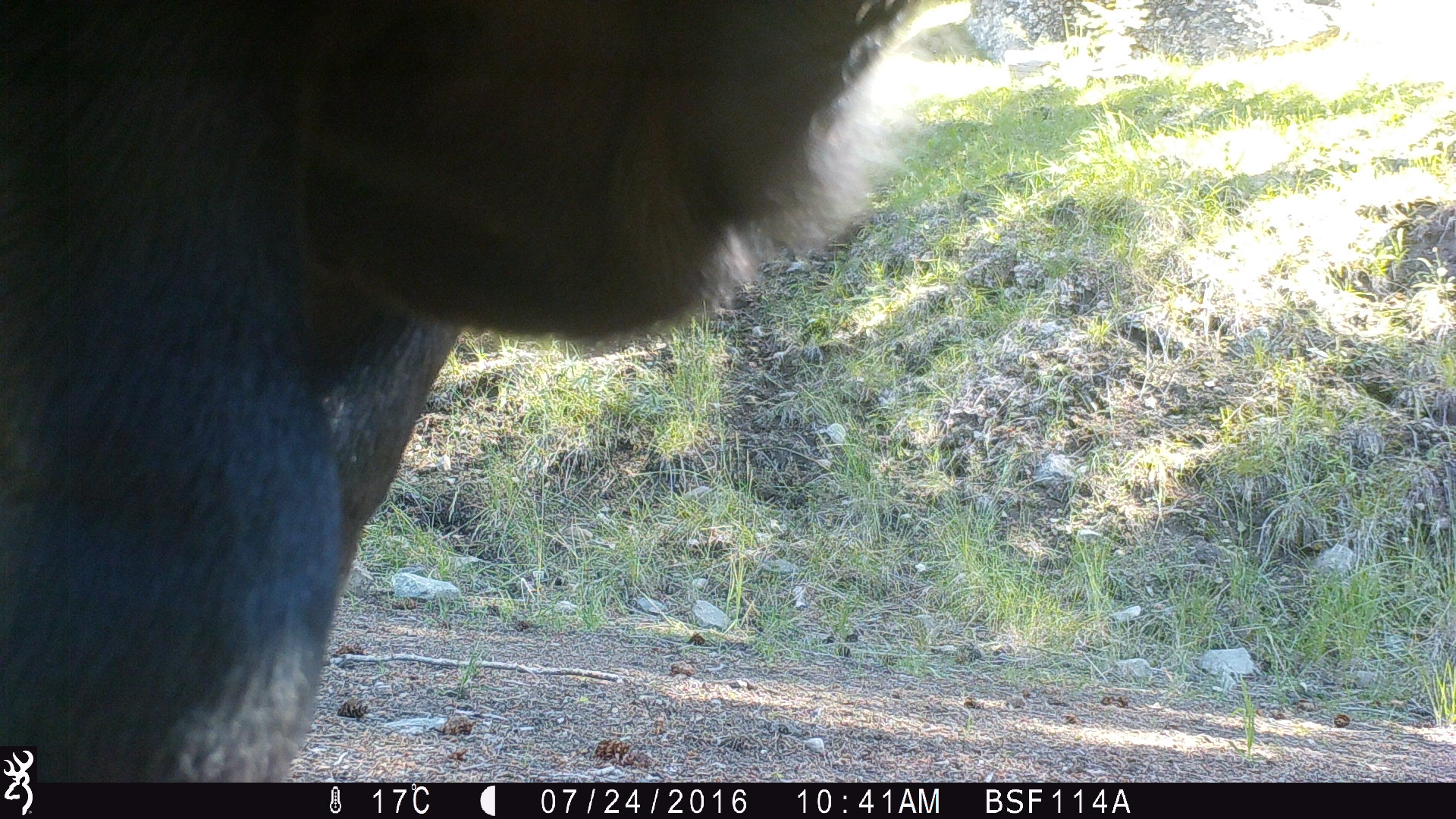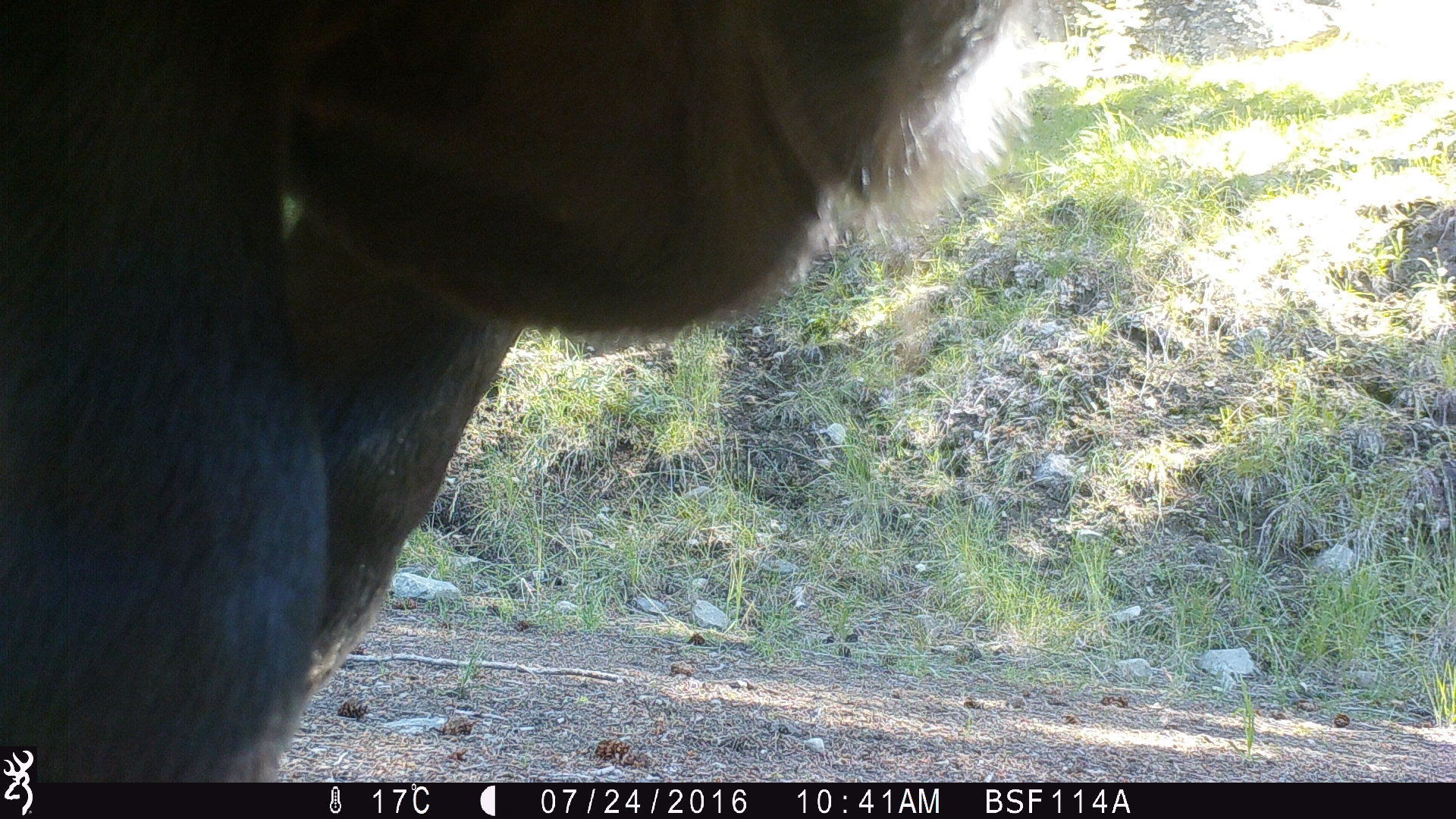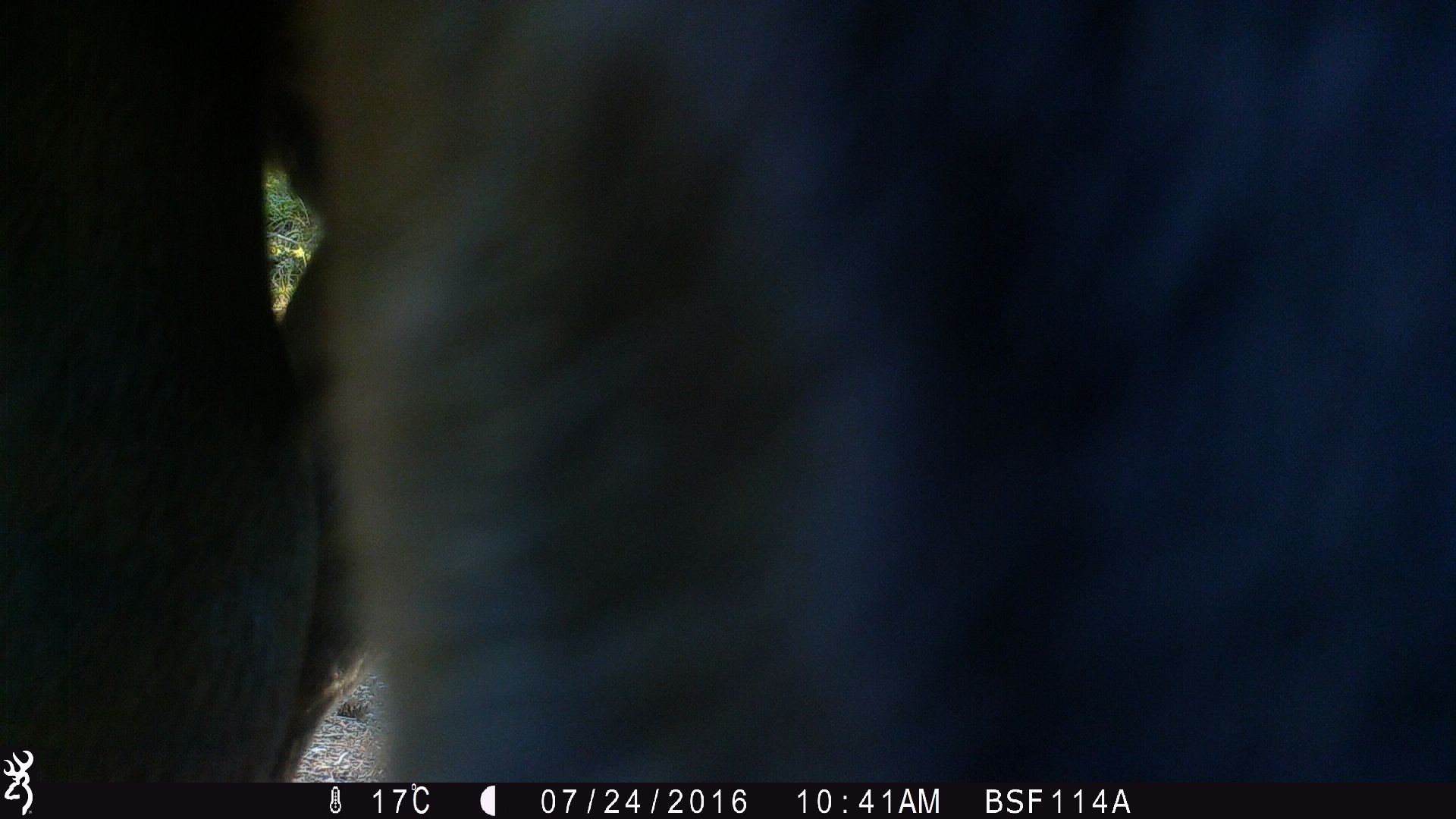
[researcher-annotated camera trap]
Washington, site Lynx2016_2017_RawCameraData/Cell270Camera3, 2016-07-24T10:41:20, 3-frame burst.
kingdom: Animalia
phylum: Chordata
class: Mammalia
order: Artiodactyla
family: Bovidae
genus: Bos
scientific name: Bos taurus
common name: domestic cattle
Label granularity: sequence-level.